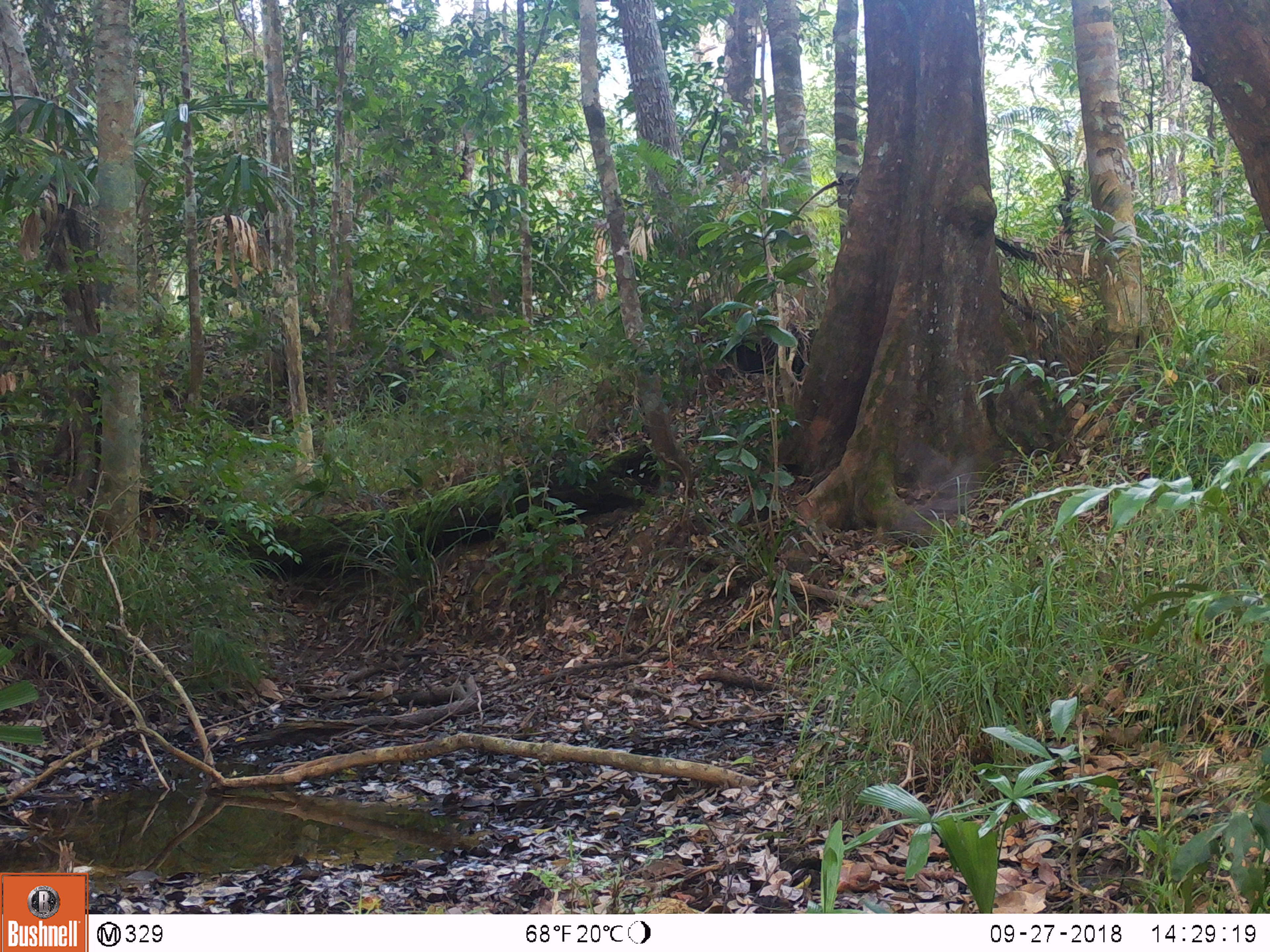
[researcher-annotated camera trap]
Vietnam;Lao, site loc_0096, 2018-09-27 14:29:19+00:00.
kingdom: Animalia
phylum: Chordata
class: Aves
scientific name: Aves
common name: bird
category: unidentified bird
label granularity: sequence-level